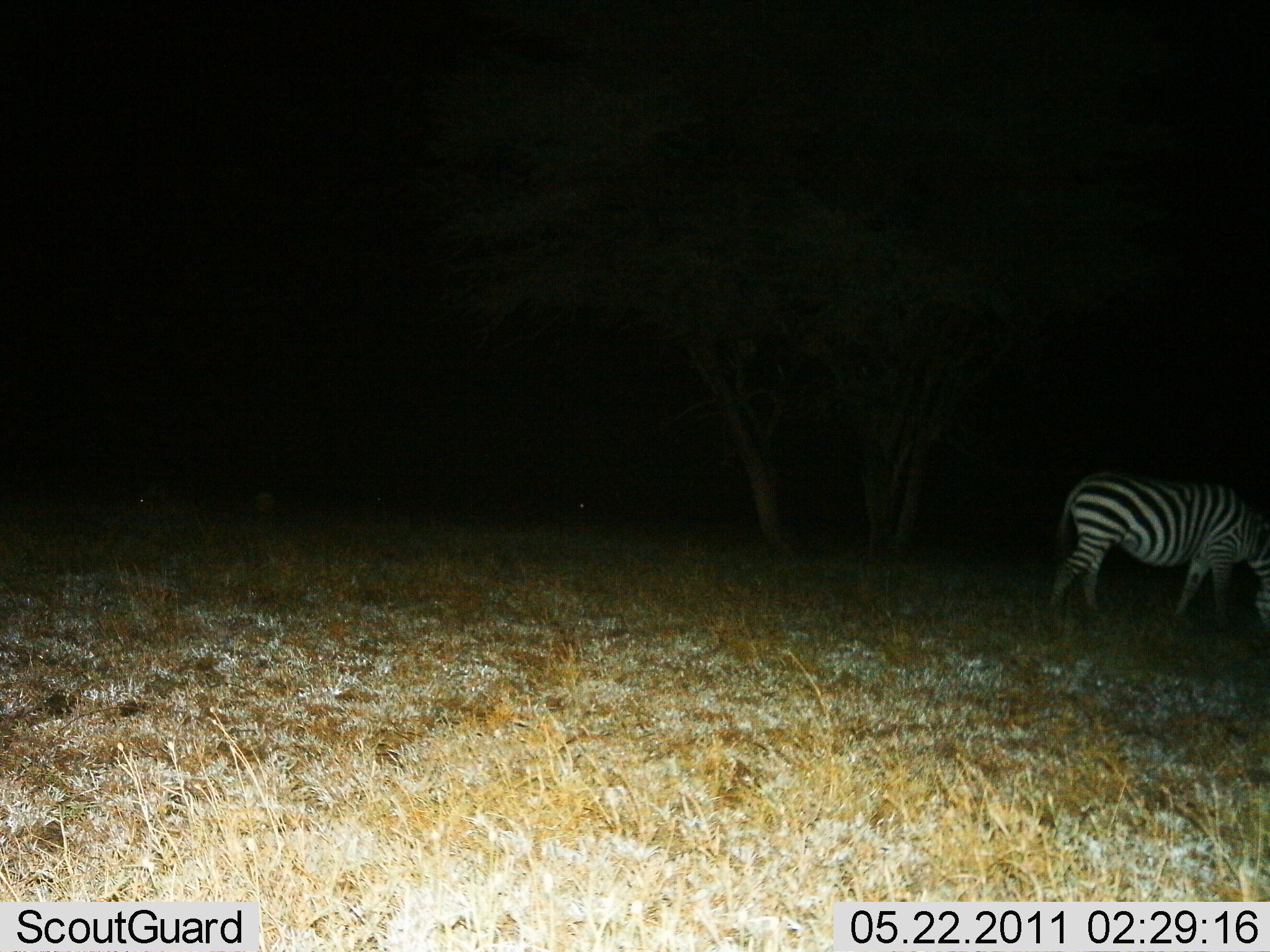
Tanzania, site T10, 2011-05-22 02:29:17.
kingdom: Animalia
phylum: Chordata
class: Mammalia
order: Perissodactyla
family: Equidae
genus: Equus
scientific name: Equus quagga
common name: plains zebra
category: zebra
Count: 1.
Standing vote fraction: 38%.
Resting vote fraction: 0%.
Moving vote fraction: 8%.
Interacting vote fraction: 0%.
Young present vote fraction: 0%.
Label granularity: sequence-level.